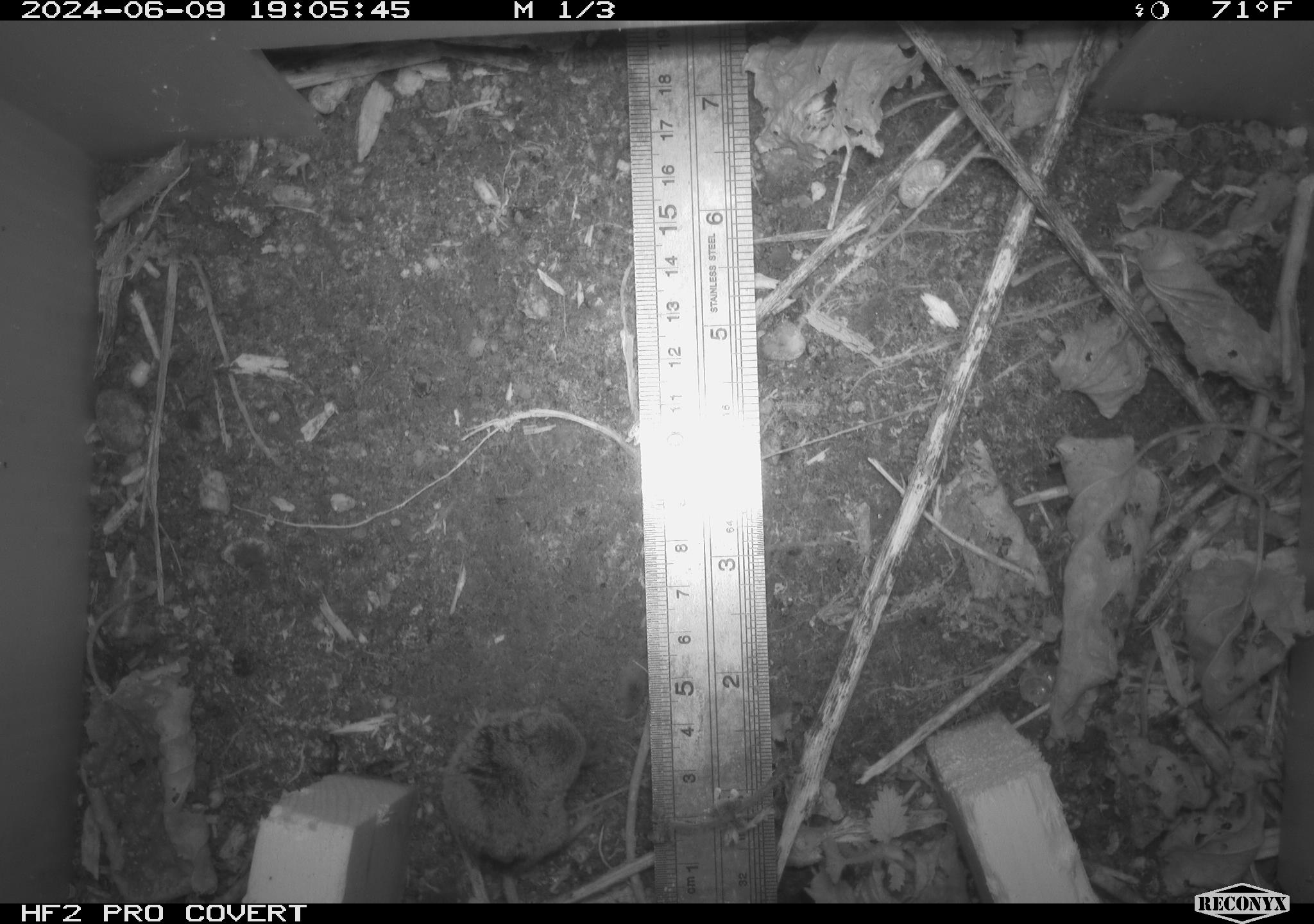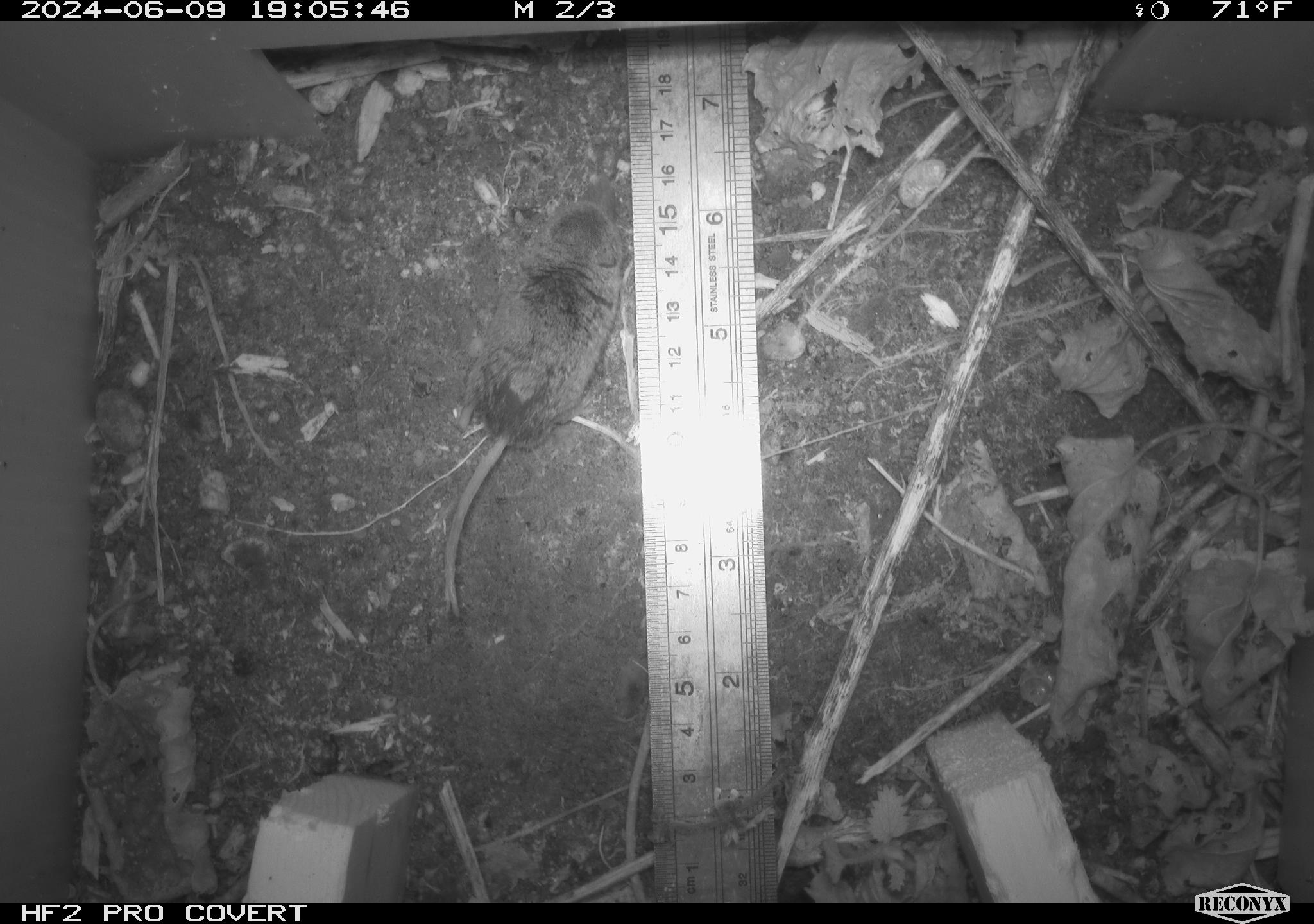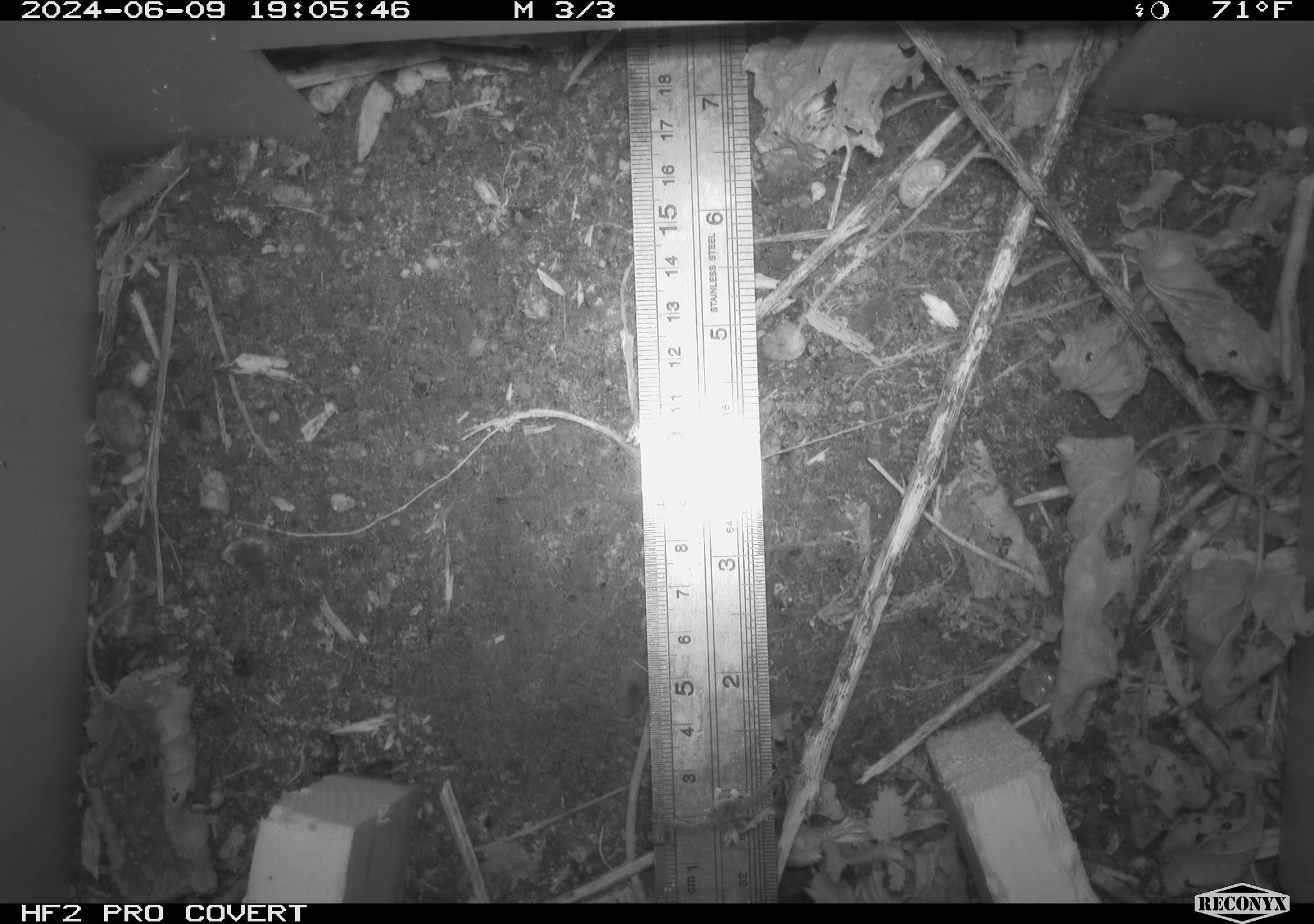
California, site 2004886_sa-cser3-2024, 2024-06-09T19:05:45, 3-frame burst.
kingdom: Animalia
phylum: Chordata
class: Mammalia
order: Eulipotyphla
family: Soricidae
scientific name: Soricidae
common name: shrews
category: soricidae family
Soricidae family (shrews) (Soricidae).